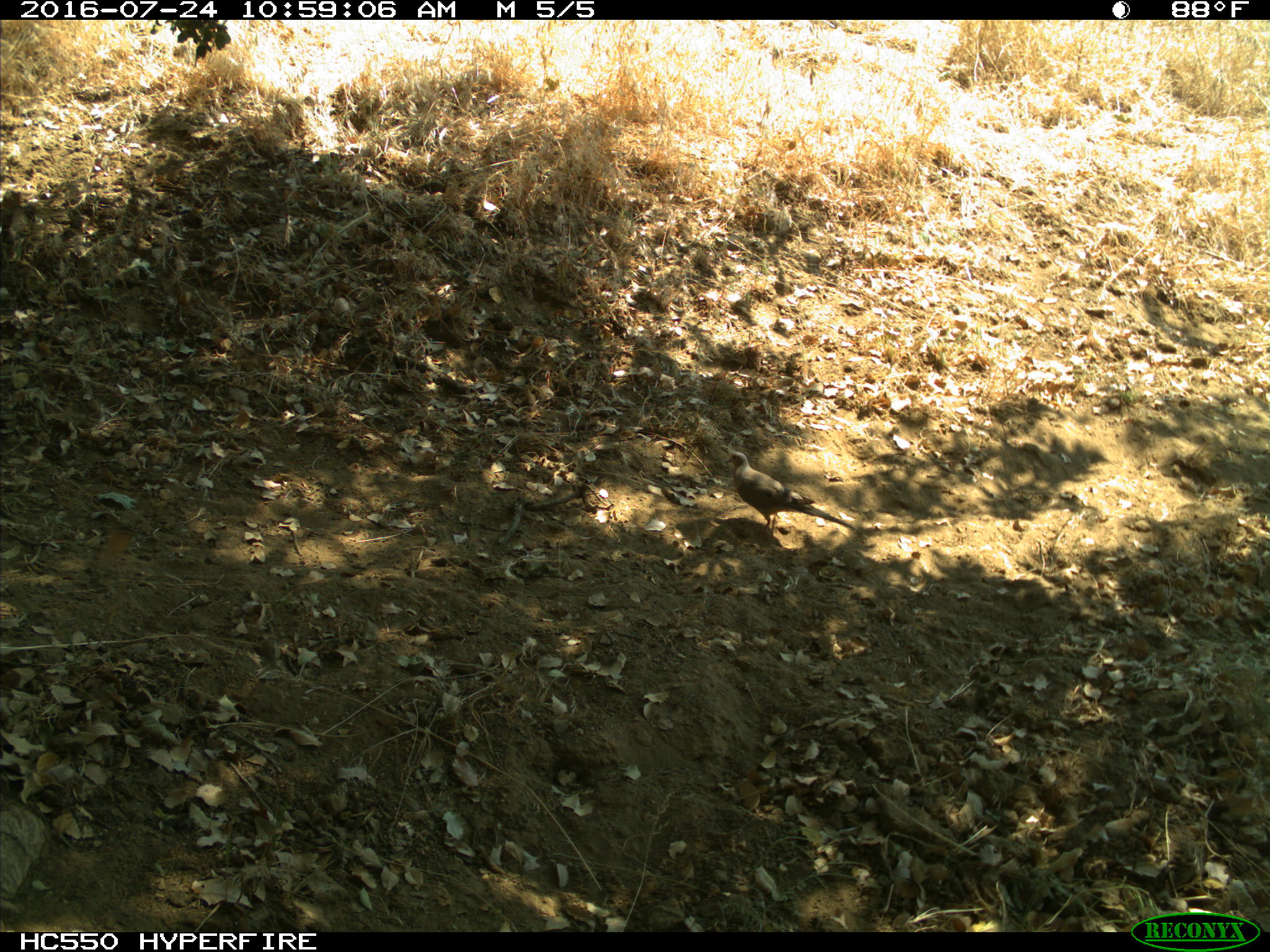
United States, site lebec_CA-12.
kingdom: Animalia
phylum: Chordata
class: Aves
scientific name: Aves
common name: birds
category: unidentified bird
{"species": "unidentified bird (birds) (Aves)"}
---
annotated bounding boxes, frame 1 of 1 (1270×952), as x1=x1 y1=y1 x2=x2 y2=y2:
animal: x1=724 y1=452 x2=857 y2=537